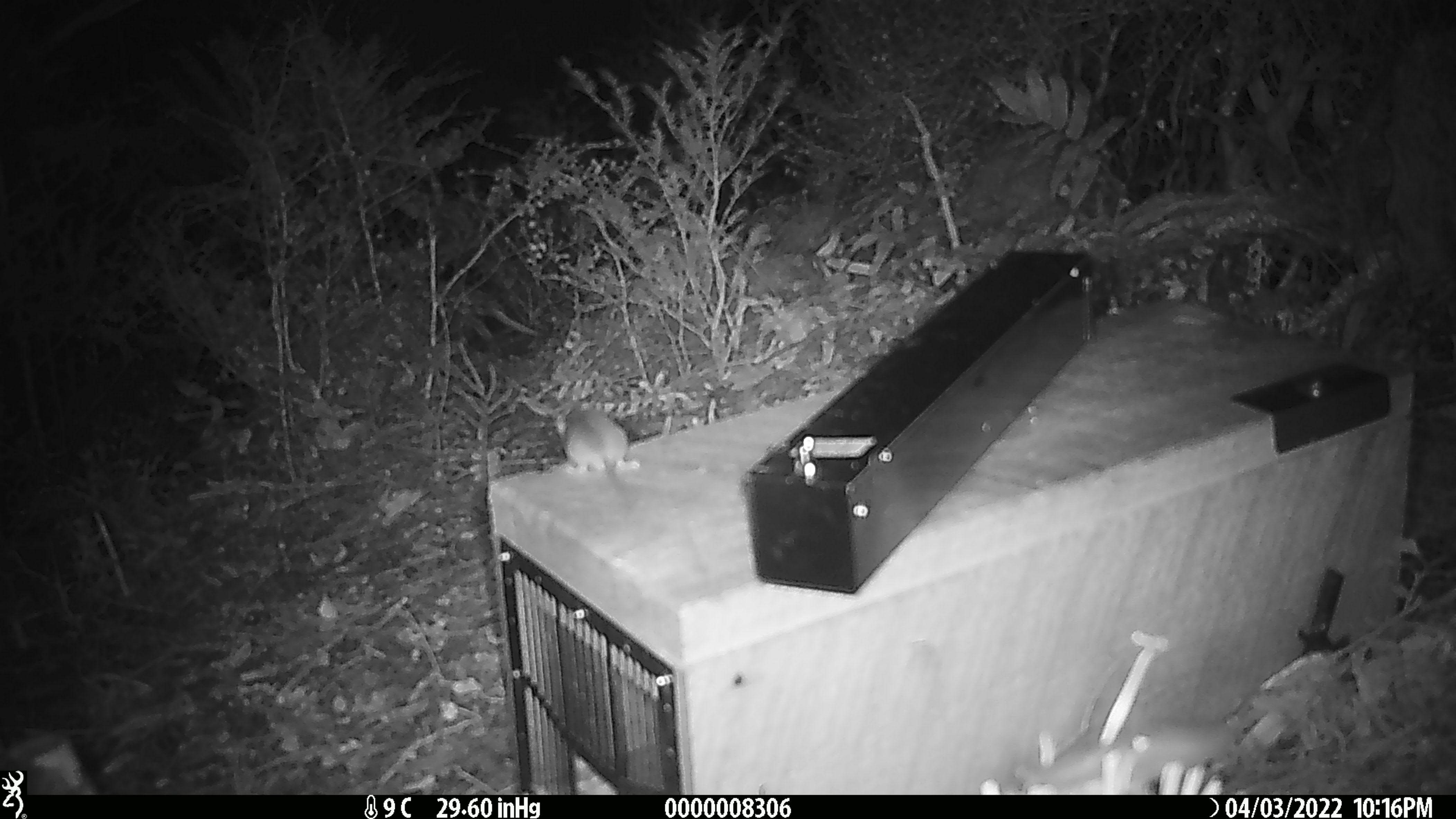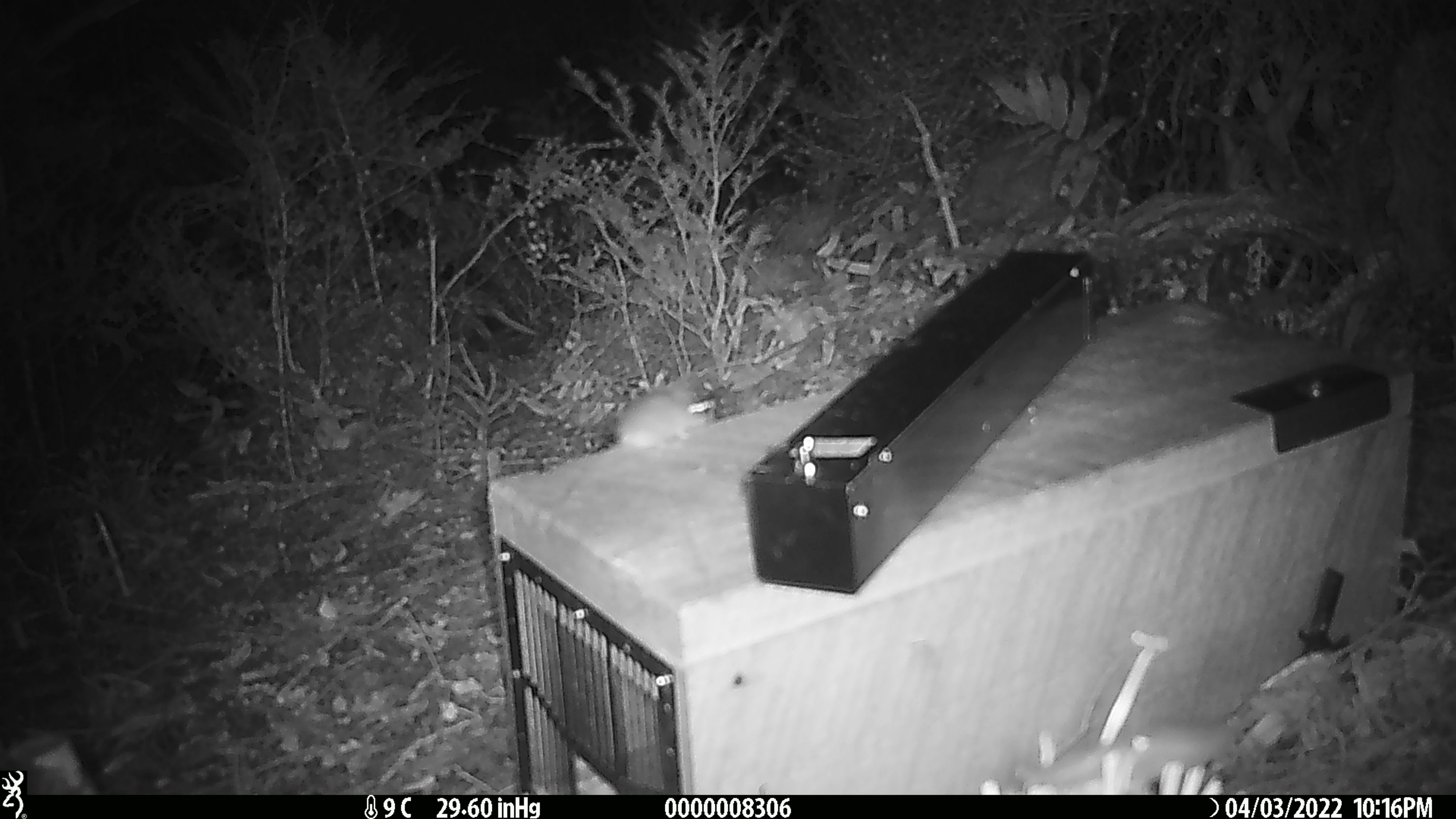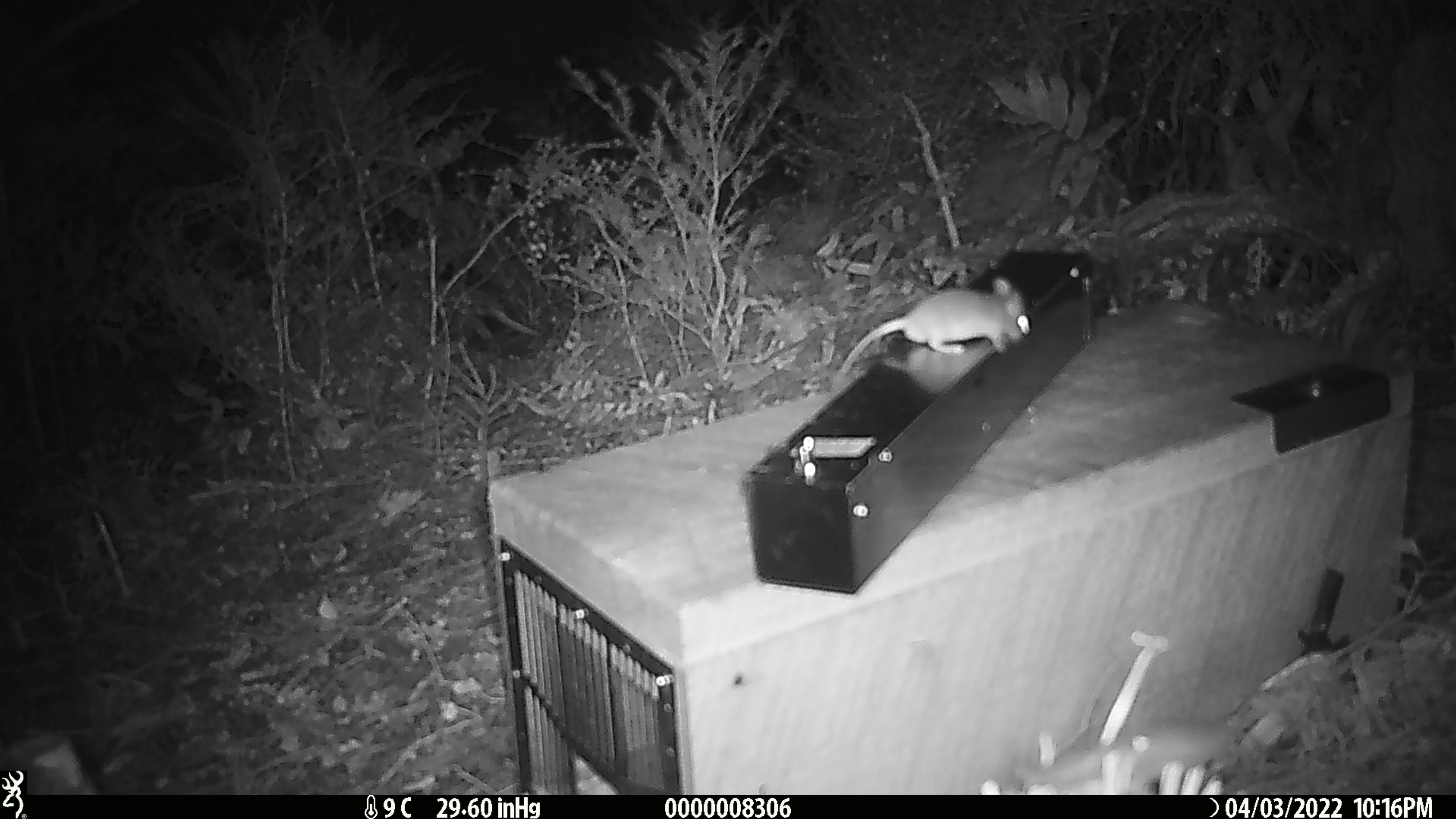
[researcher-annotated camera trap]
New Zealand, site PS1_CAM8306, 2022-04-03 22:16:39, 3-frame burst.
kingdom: Animalia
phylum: Chordata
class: Mammalia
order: Rodentia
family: Muridae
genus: Mus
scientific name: Mus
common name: mouse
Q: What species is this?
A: Mouse (Mus).